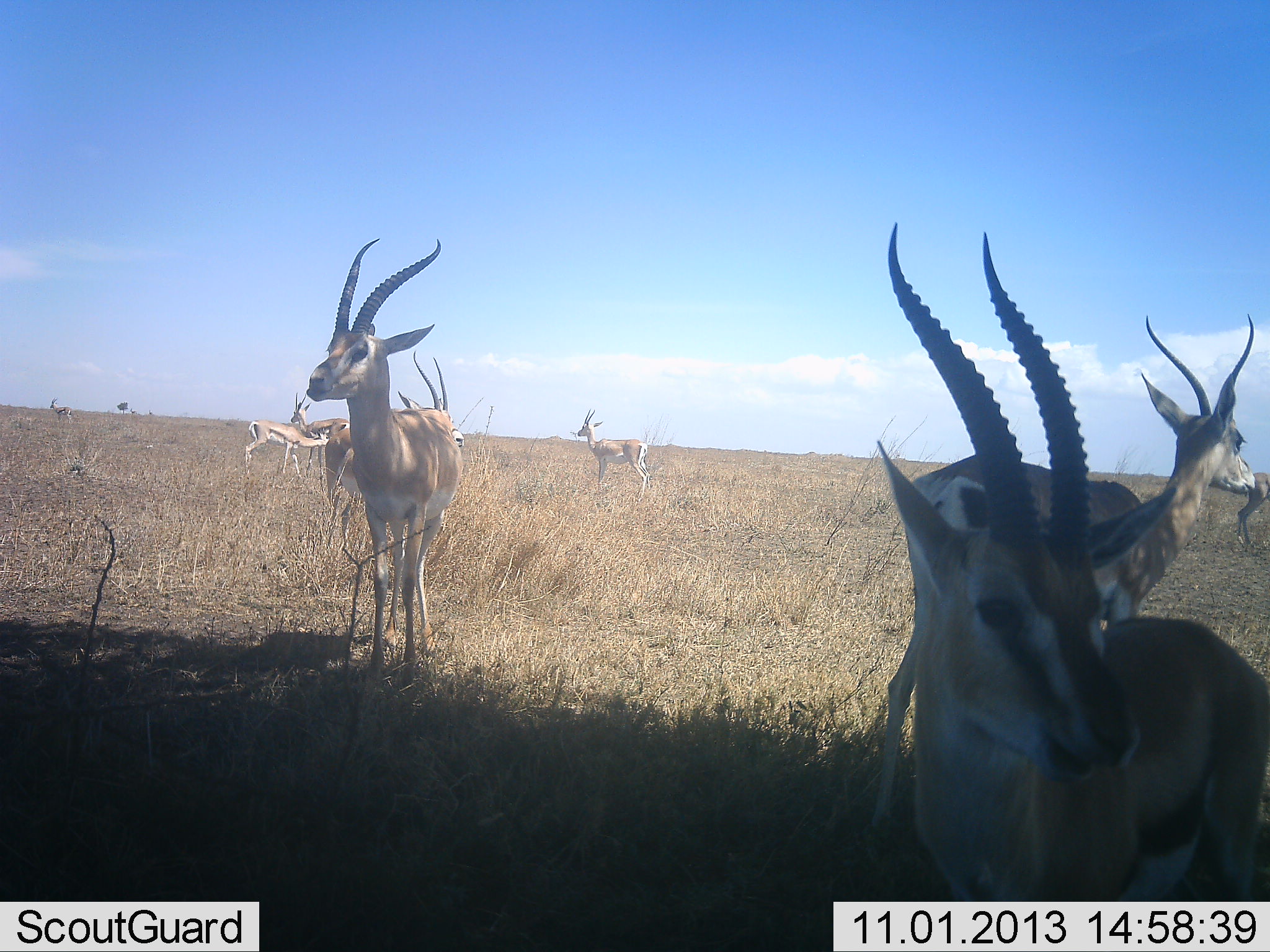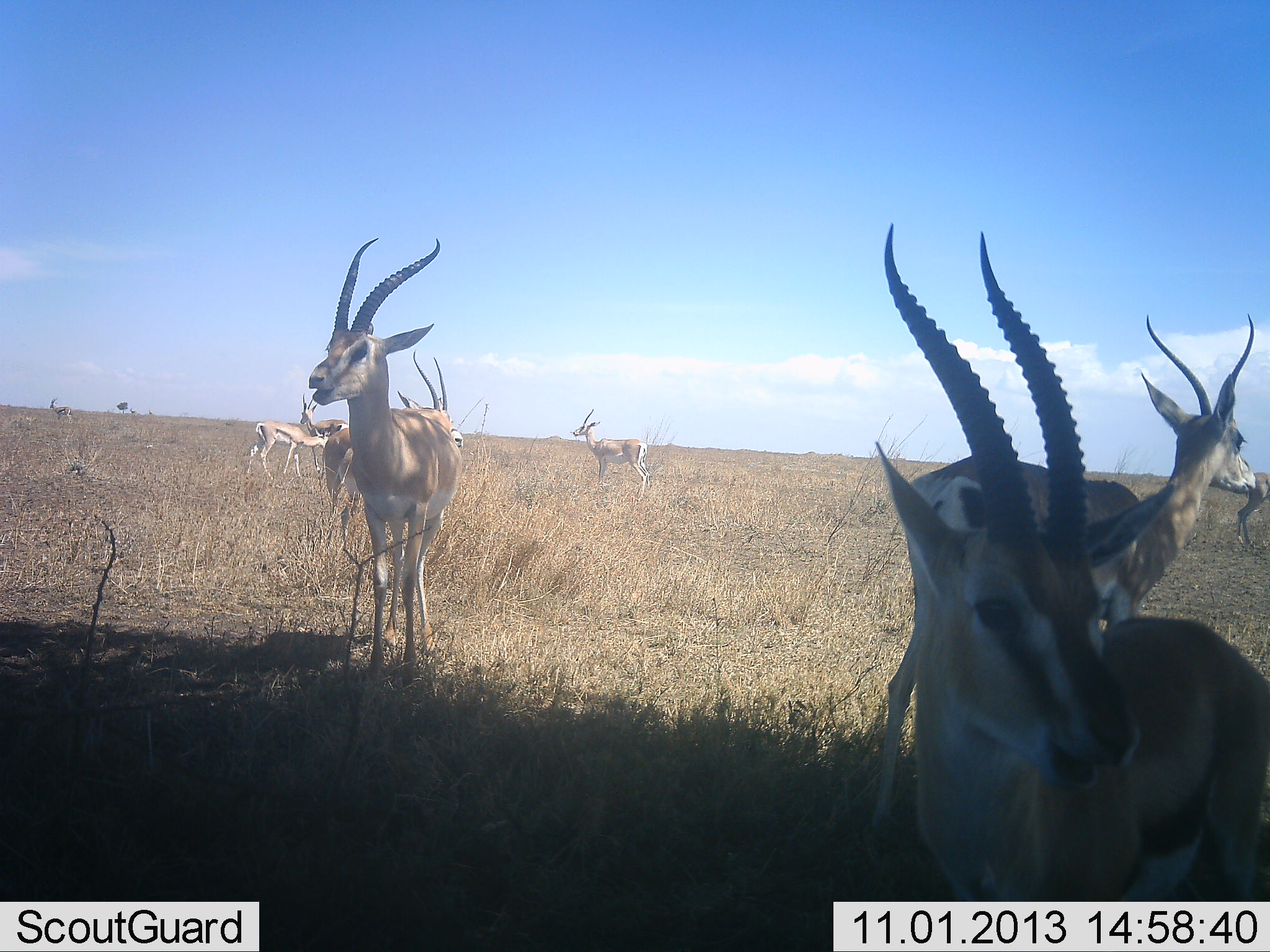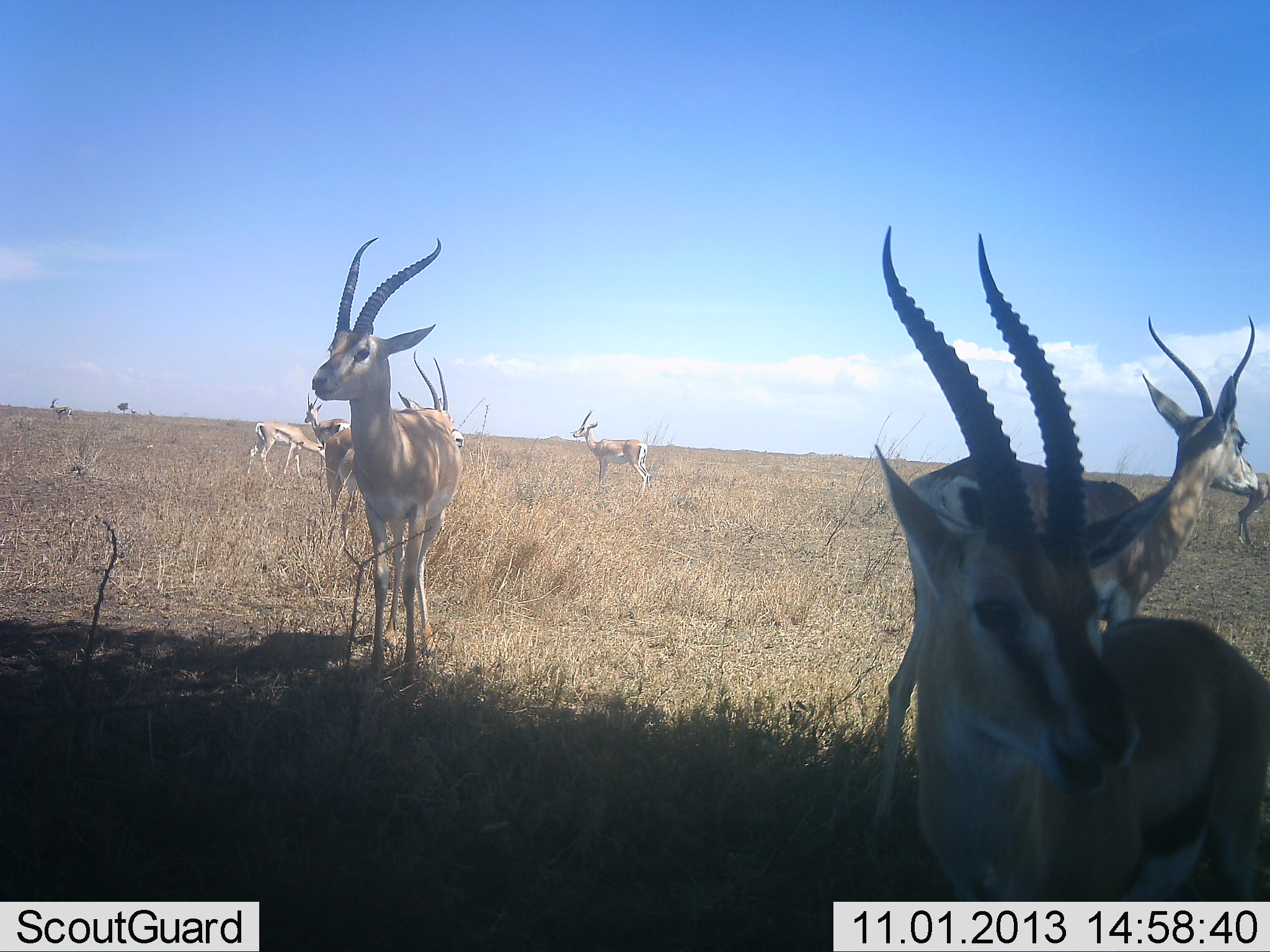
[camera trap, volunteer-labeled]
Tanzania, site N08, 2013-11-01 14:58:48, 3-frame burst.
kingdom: Animalia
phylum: Chordata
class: Mammalia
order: Artiodactyla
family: Bovidae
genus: Eudorcas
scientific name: Eudorcas thomsonii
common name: thomson's gazelle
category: gazellethomsons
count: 8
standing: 85%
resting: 3%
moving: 21%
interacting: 3%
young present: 0%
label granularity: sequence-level